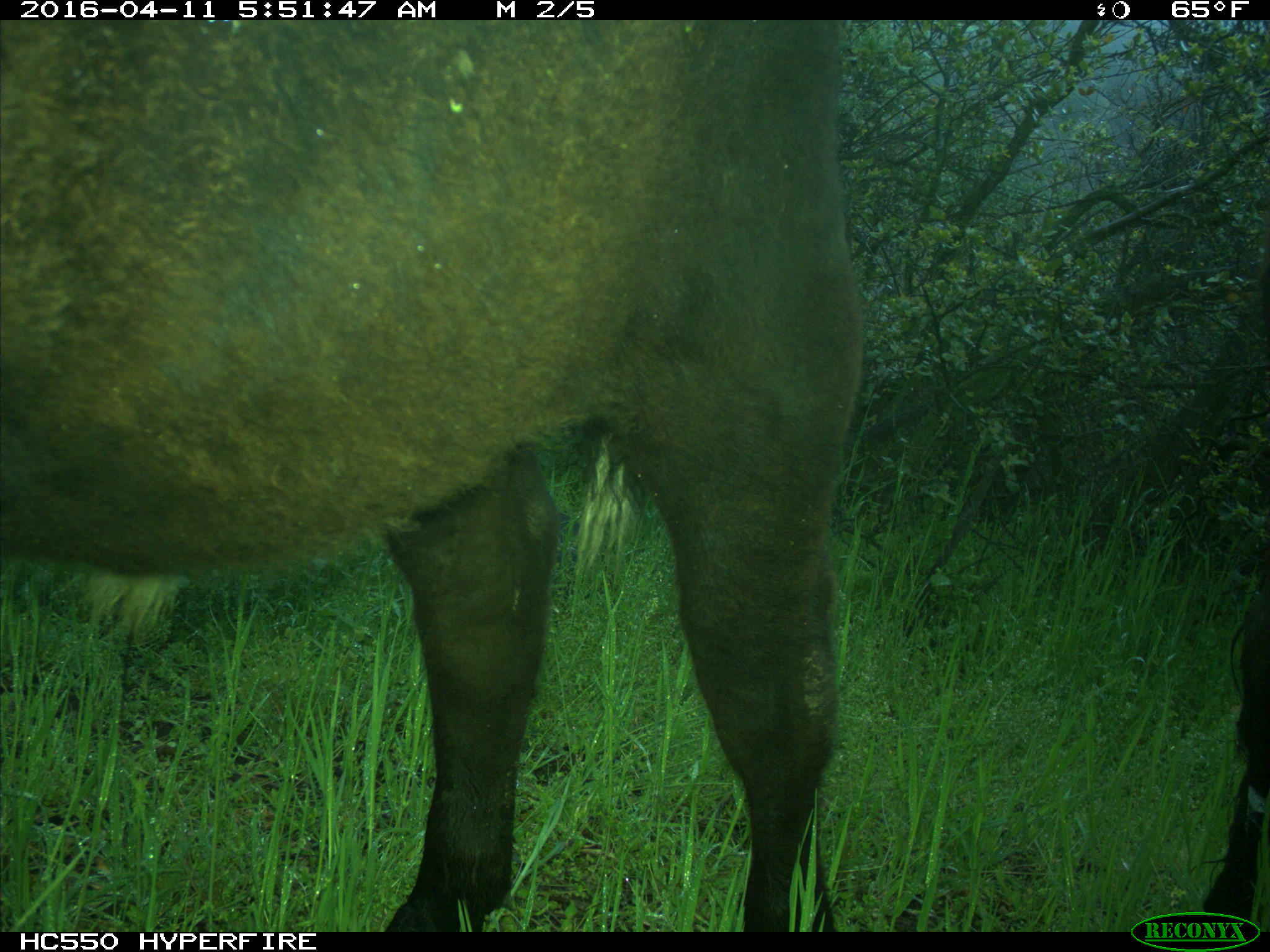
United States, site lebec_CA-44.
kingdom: Animalia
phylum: Chordata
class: Mammalia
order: Artiodactyla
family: Bovidae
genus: Bos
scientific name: Bos taurus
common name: domestic cow